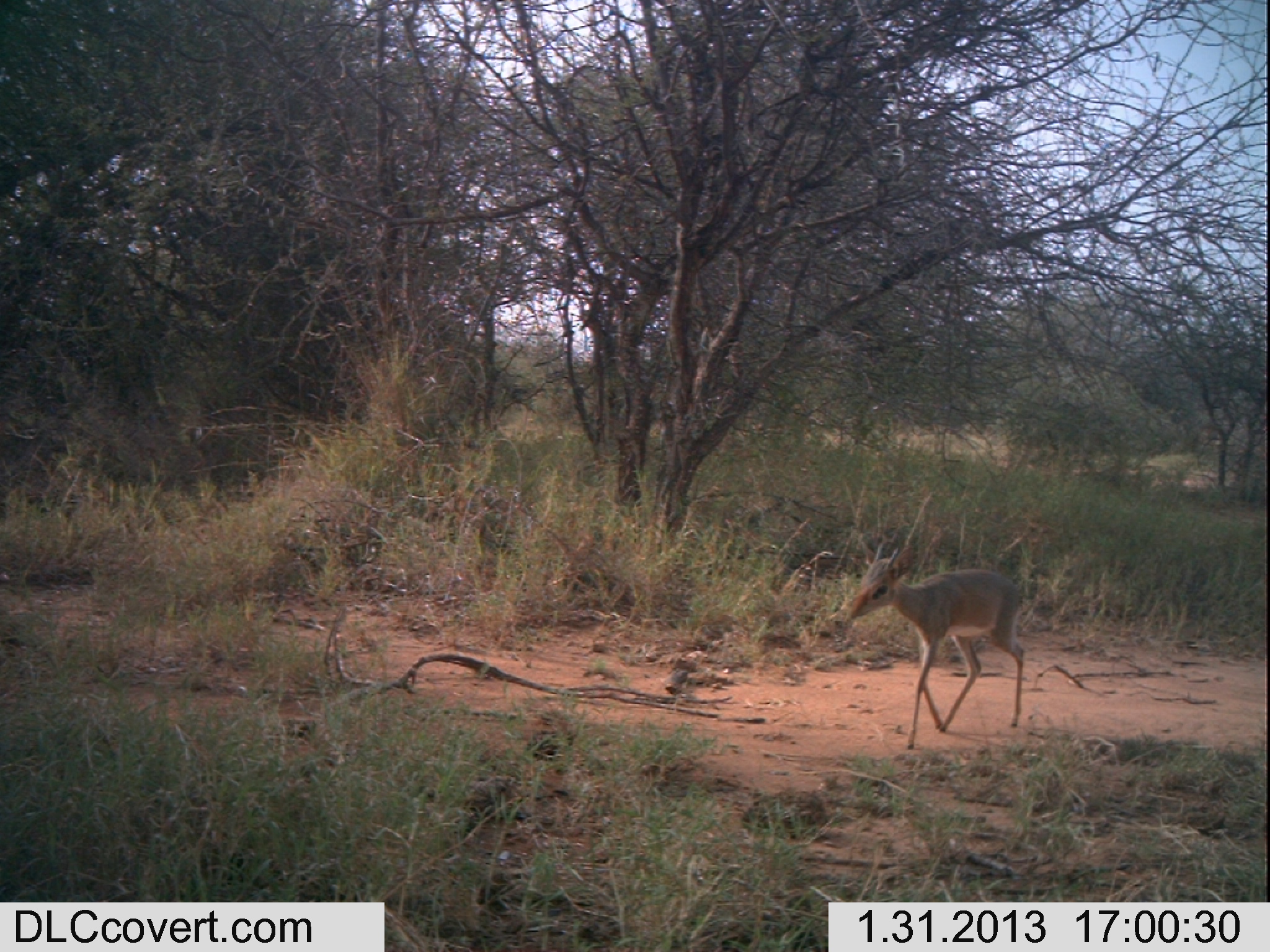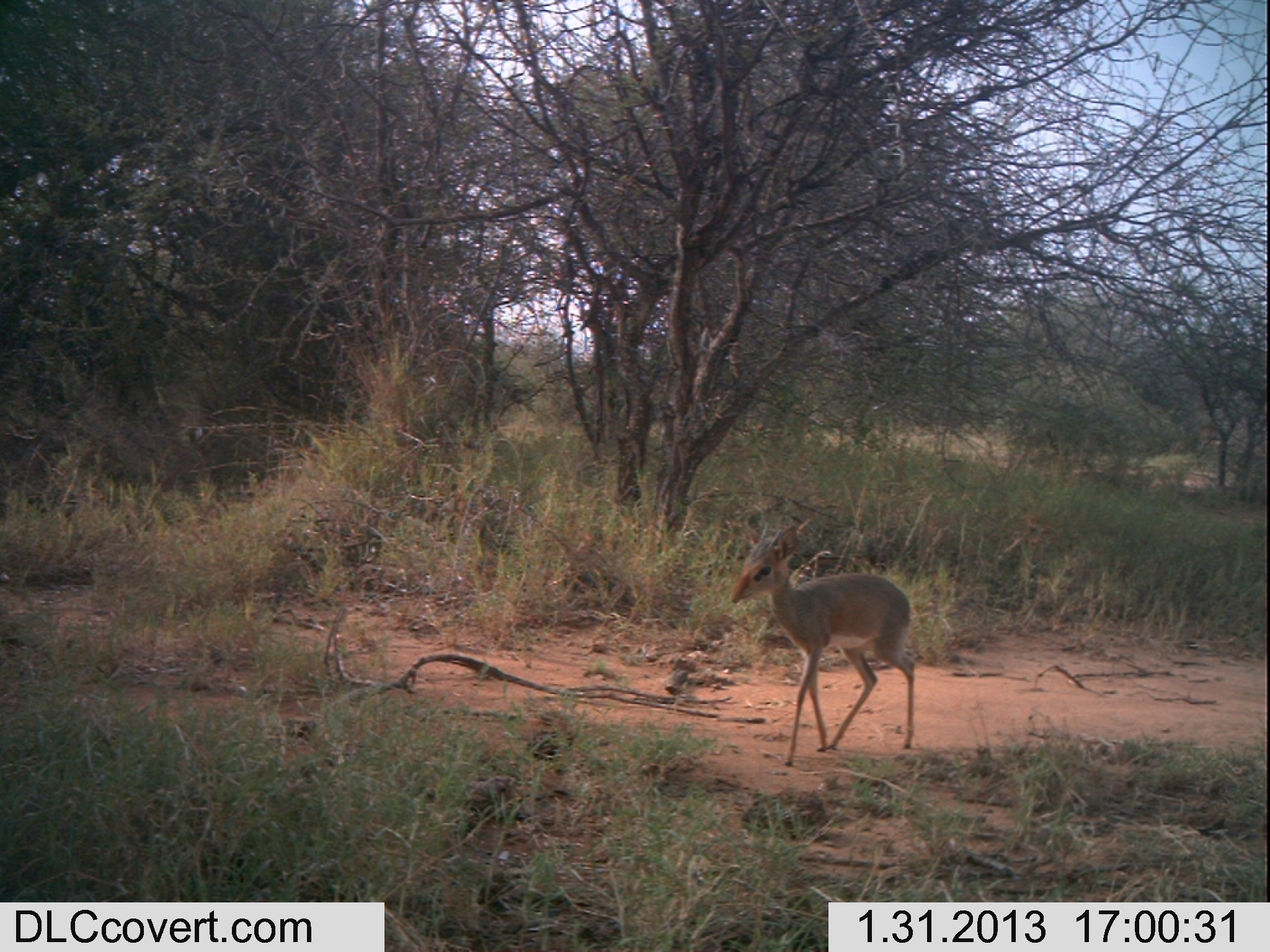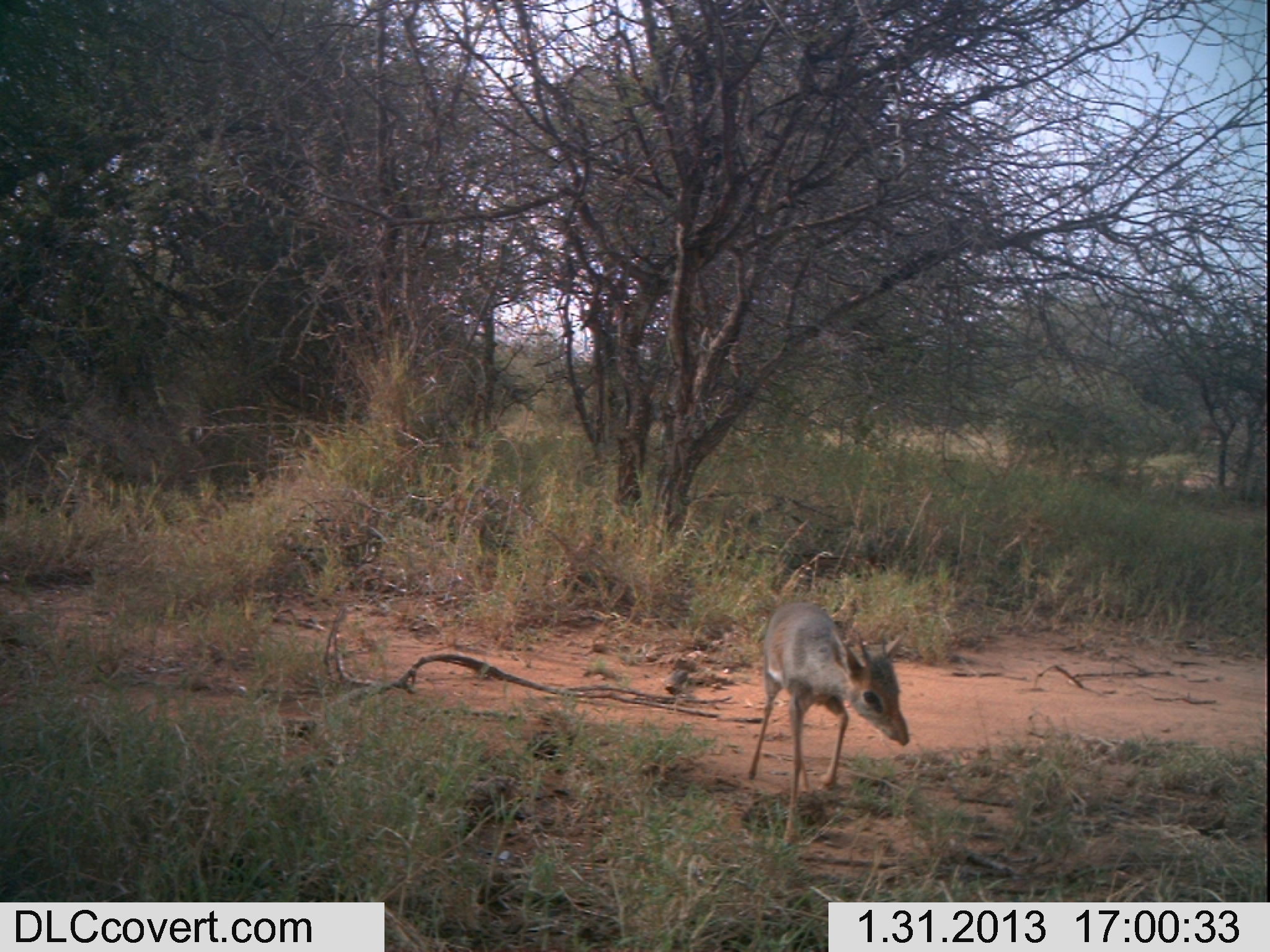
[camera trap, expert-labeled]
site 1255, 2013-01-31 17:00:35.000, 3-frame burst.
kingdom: Animalia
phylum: Chordata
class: Mammalia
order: Artiodactyla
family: Bovidae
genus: Madoqua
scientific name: Madoqua guentheri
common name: günther's dik-dik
Madoqua guentheri (günther's dik-dik), count 1.